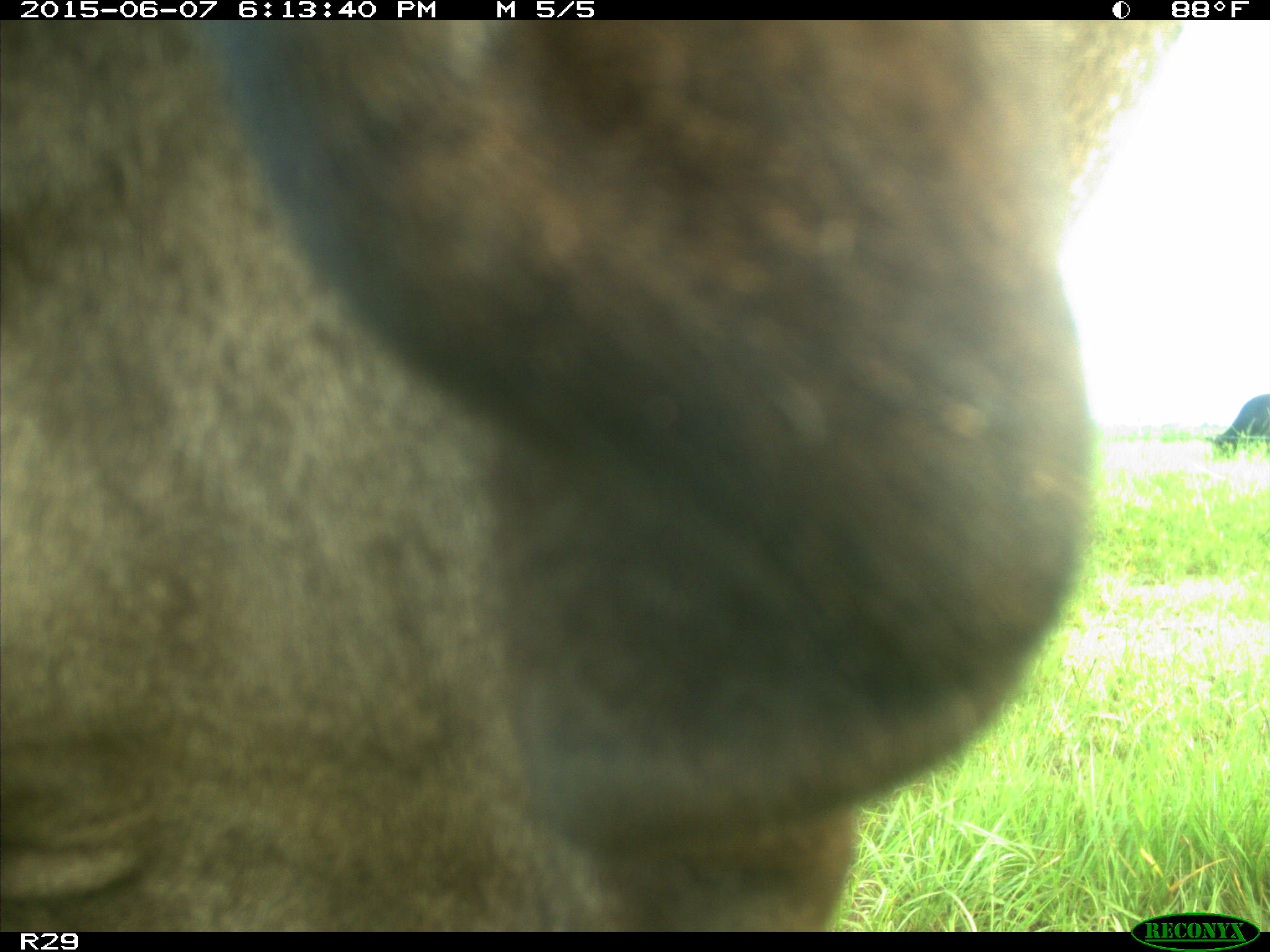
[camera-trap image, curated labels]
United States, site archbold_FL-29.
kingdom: Animalia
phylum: Chordata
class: Mammalia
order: Artiodactyla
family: Bovidae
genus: Bos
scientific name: Bos taurus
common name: domestic cow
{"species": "Bos taurus (domestic cow)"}